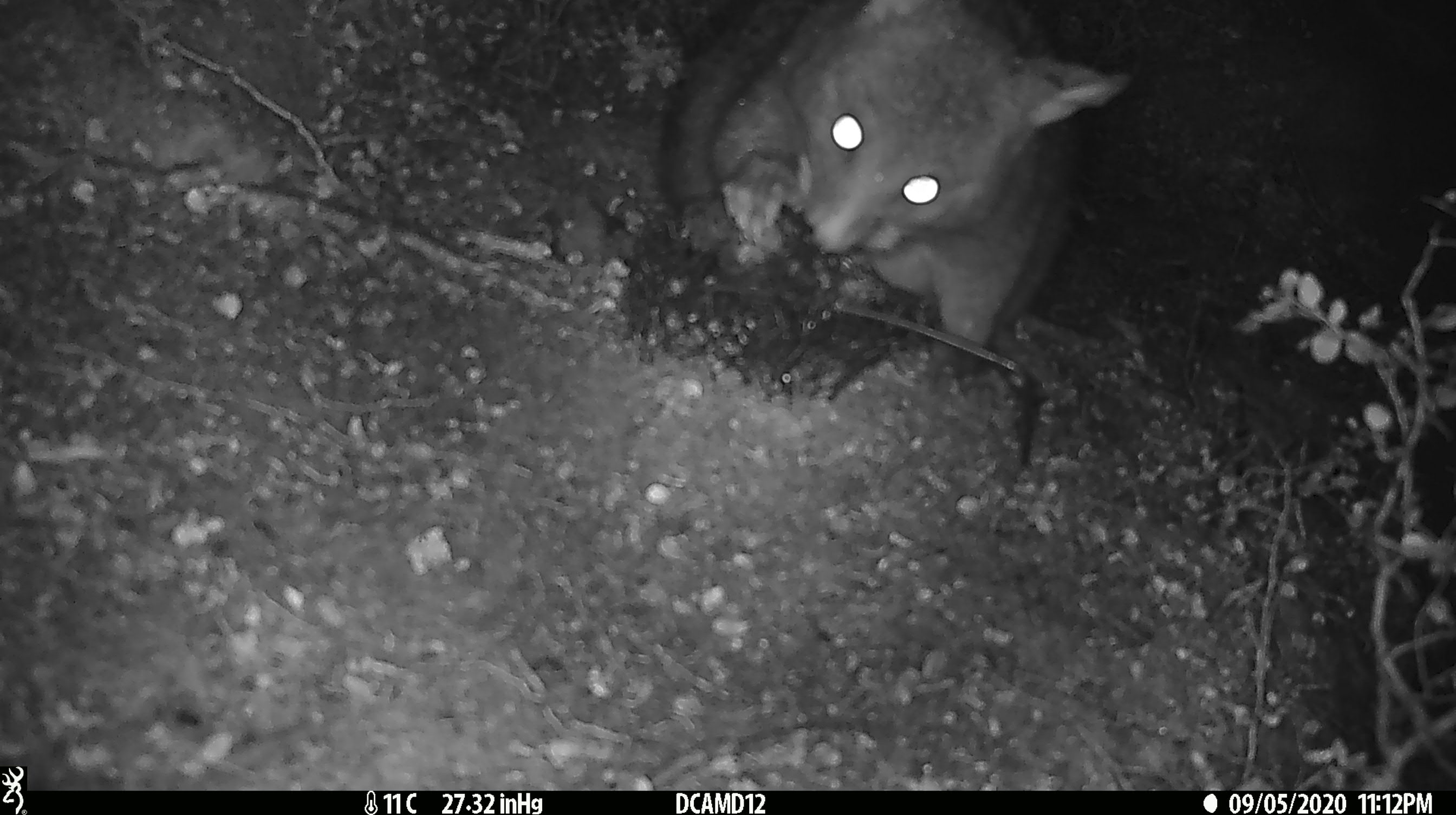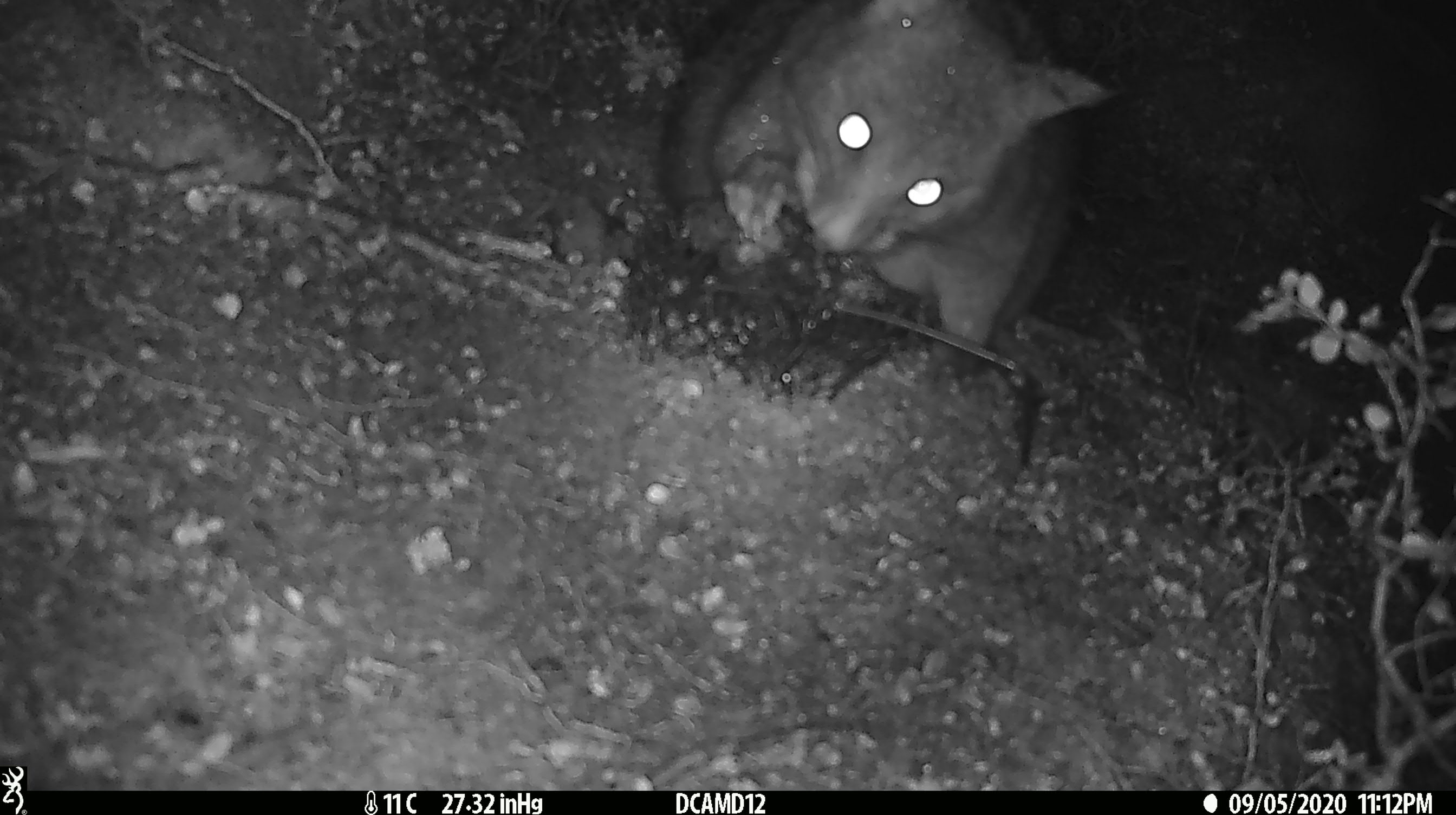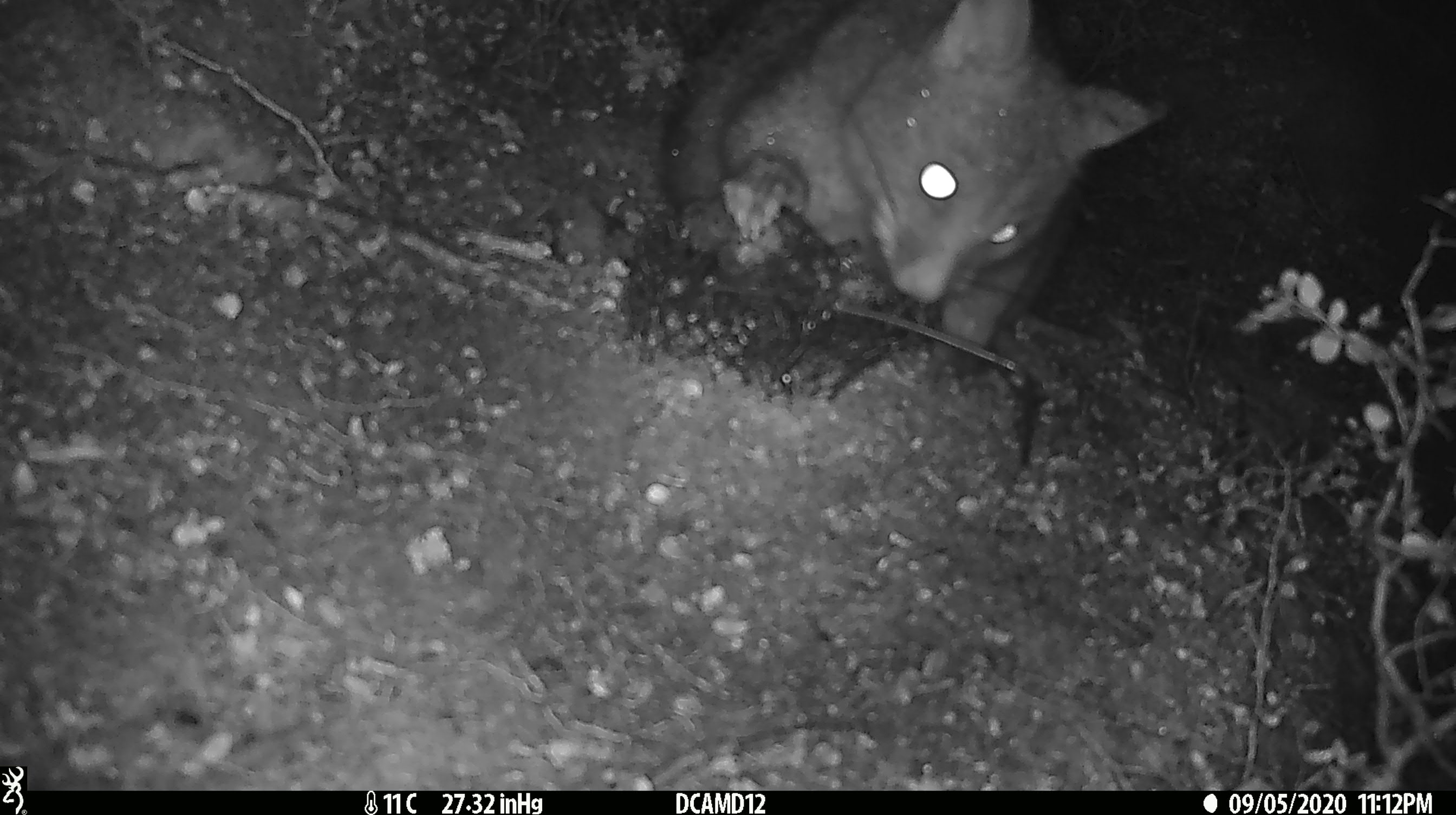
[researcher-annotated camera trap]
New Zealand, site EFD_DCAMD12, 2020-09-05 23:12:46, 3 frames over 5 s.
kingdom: Animalia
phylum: Chordata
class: Mammalia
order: Diprotodontia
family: Phalangeridae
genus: Trichosurus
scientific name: Trichosurus vulpecula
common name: common brushtail possum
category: possum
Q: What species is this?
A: Possum (common brushtail possum) (Trichosurus vulpecula).